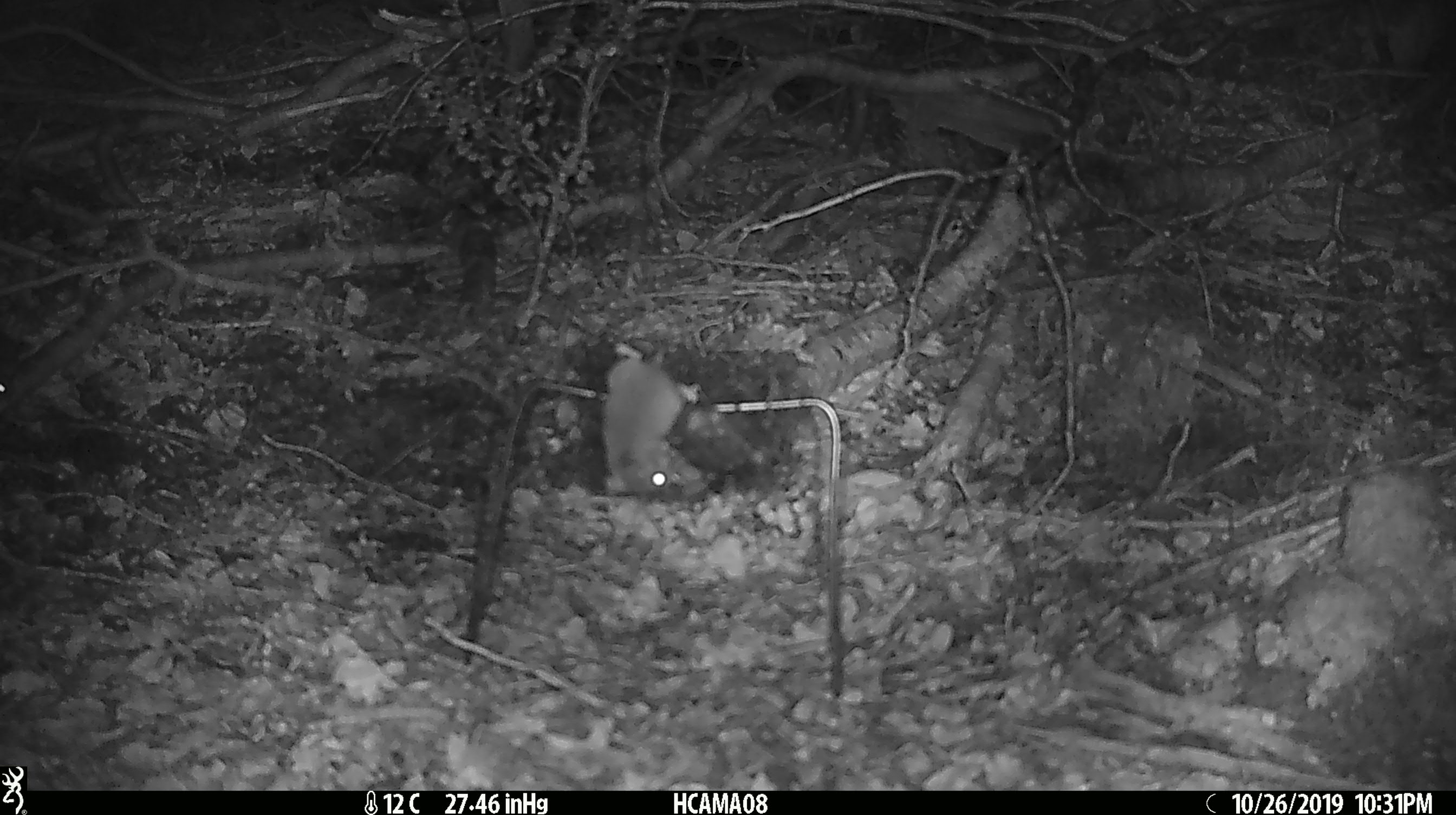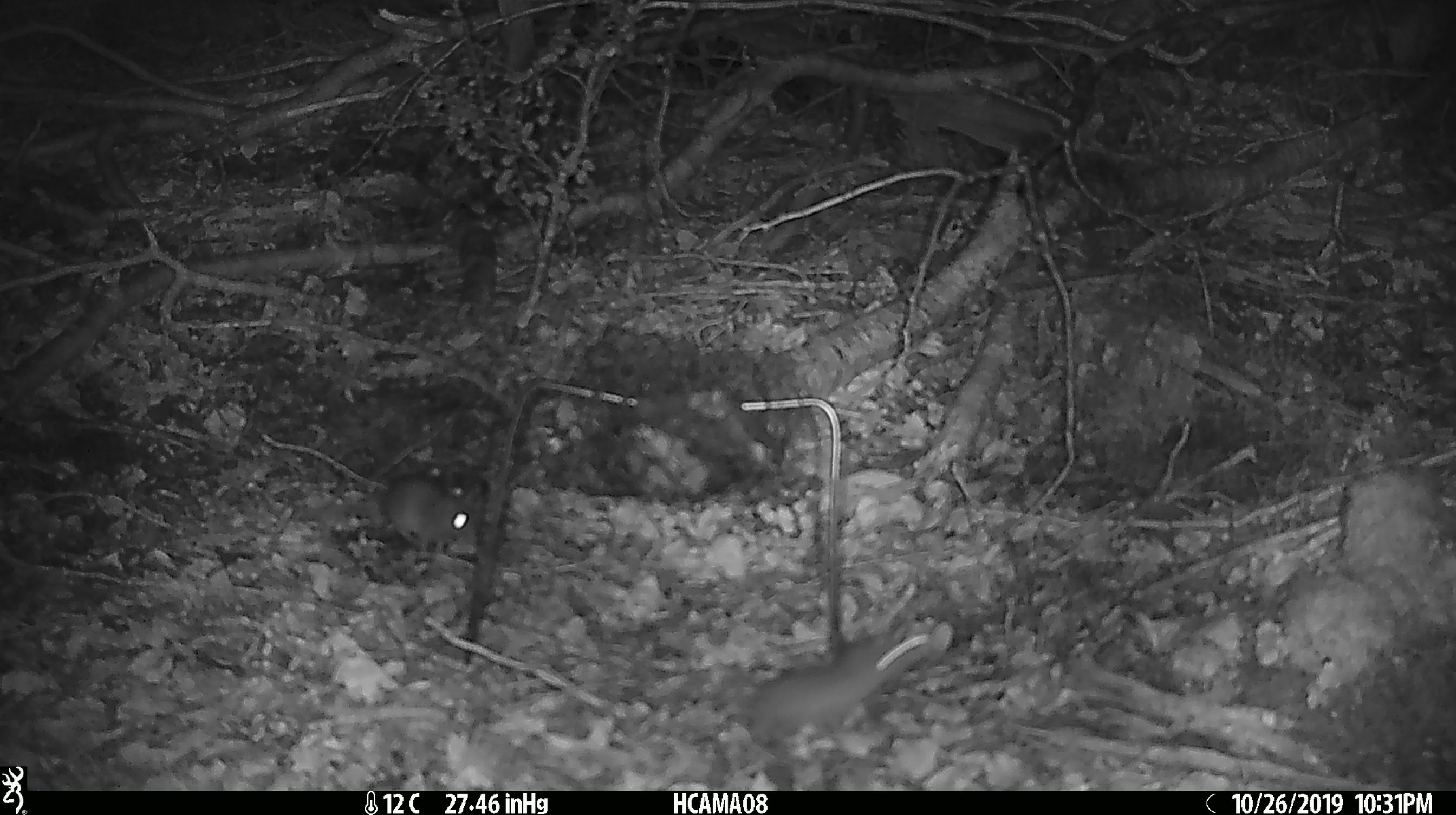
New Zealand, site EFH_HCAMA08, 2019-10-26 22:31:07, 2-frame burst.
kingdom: Animalia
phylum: Chordata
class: Mammalia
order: Rodentia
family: Muridae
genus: Mus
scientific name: Mus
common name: mouse